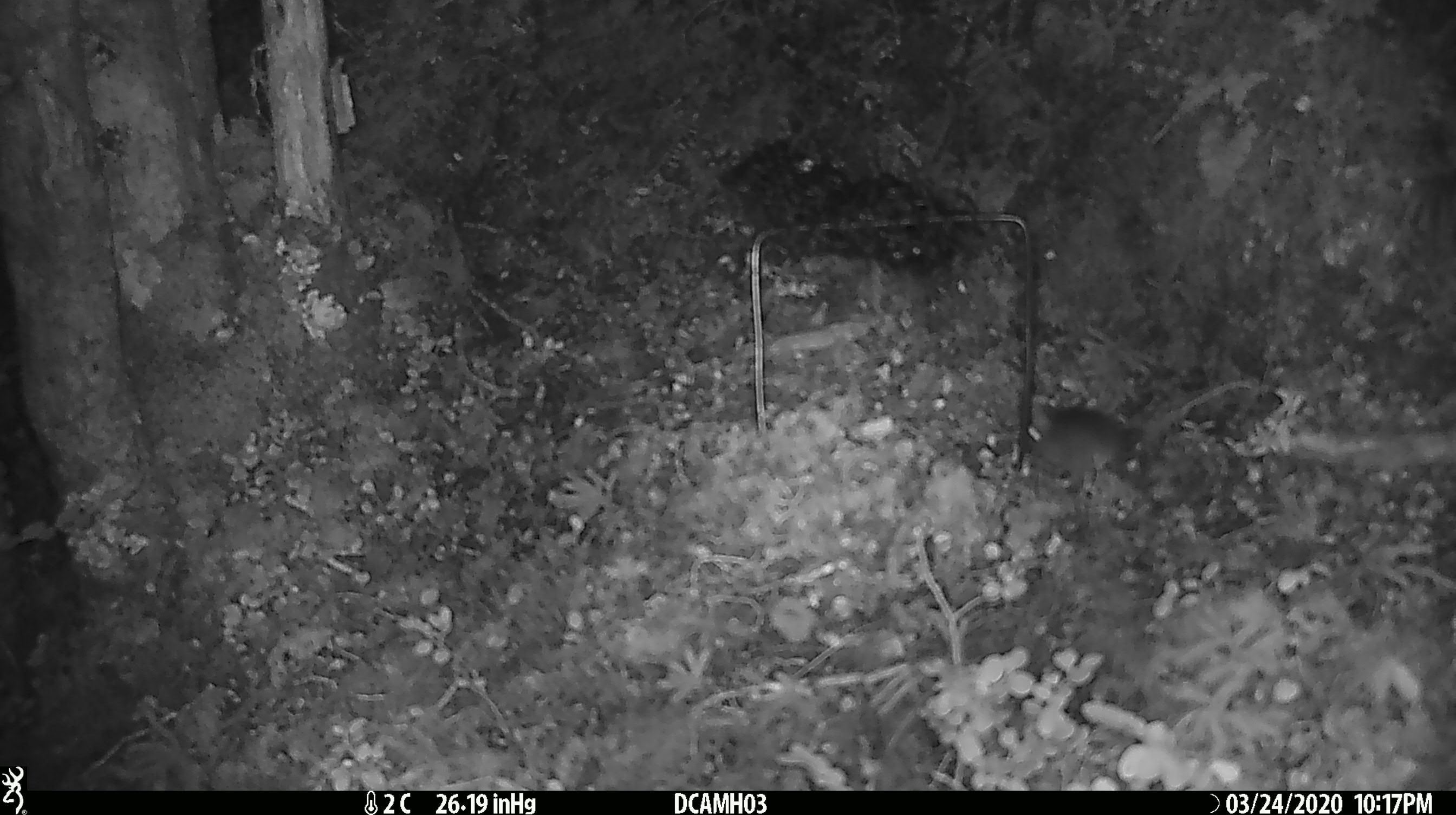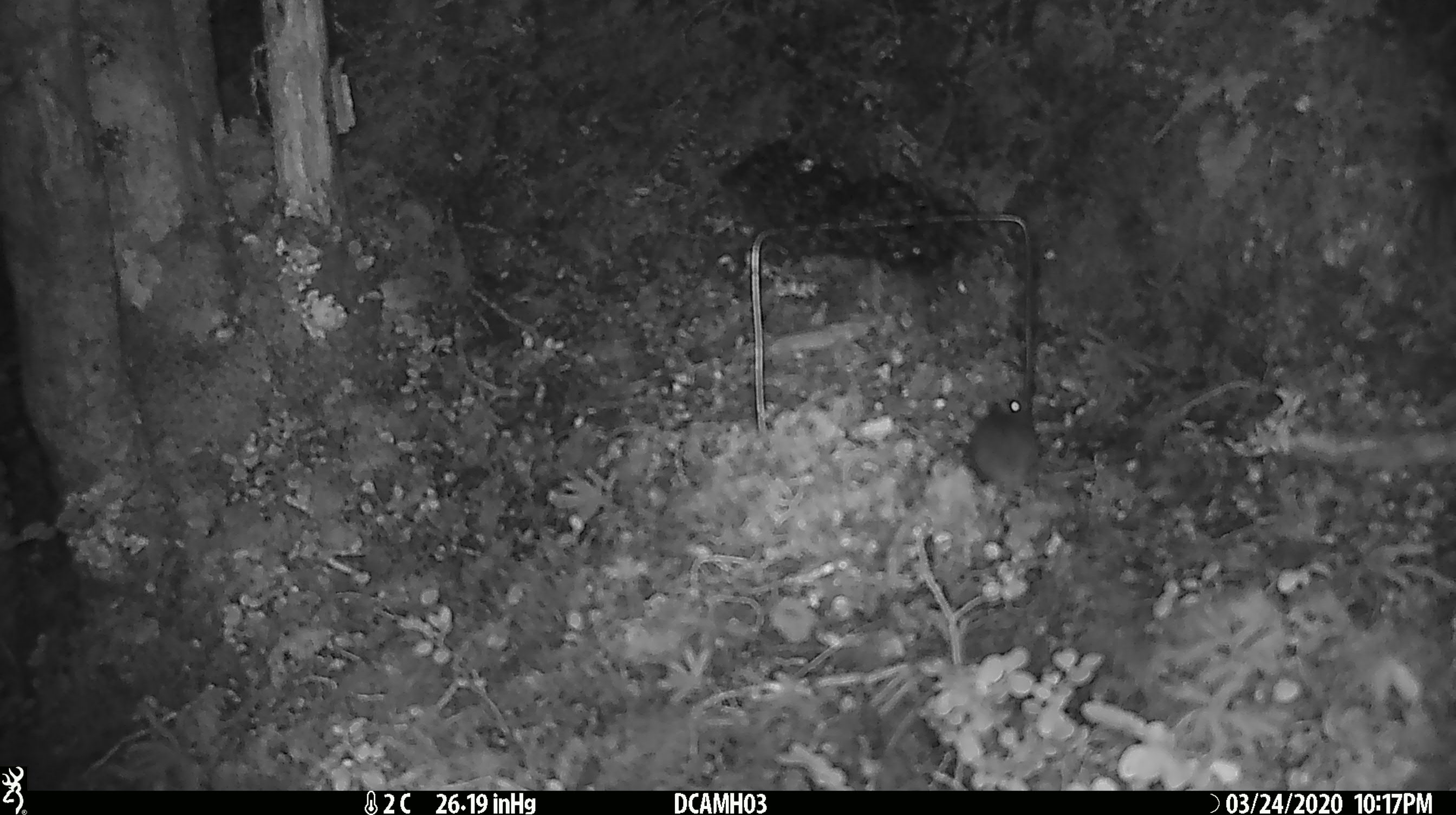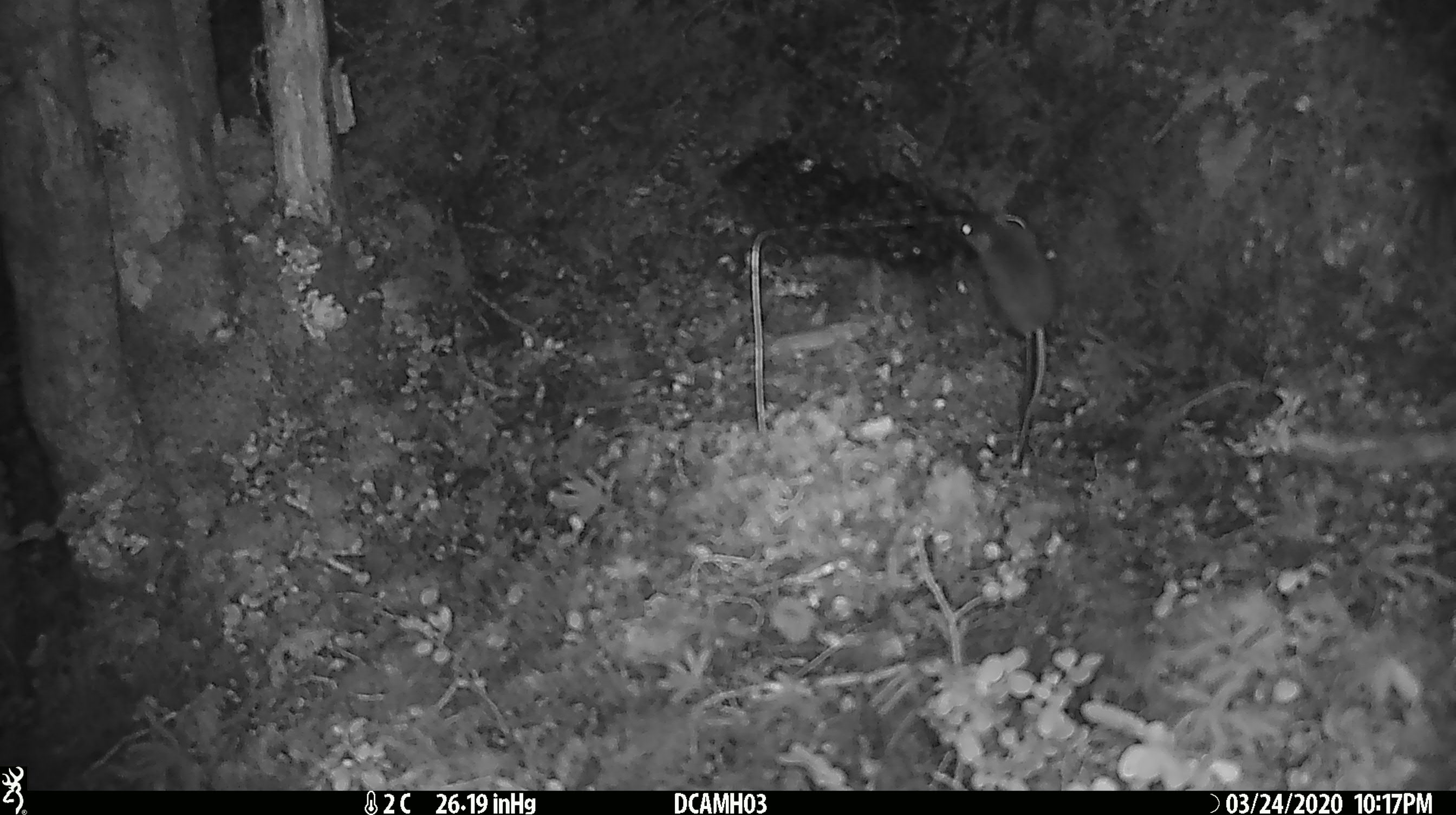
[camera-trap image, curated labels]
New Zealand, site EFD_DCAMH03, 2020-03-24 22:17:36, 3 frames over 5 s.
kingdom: Animalia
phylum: Chordata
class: Mammalia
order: Rodentia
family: Muridae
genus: Mus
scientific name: Mus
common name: mouse